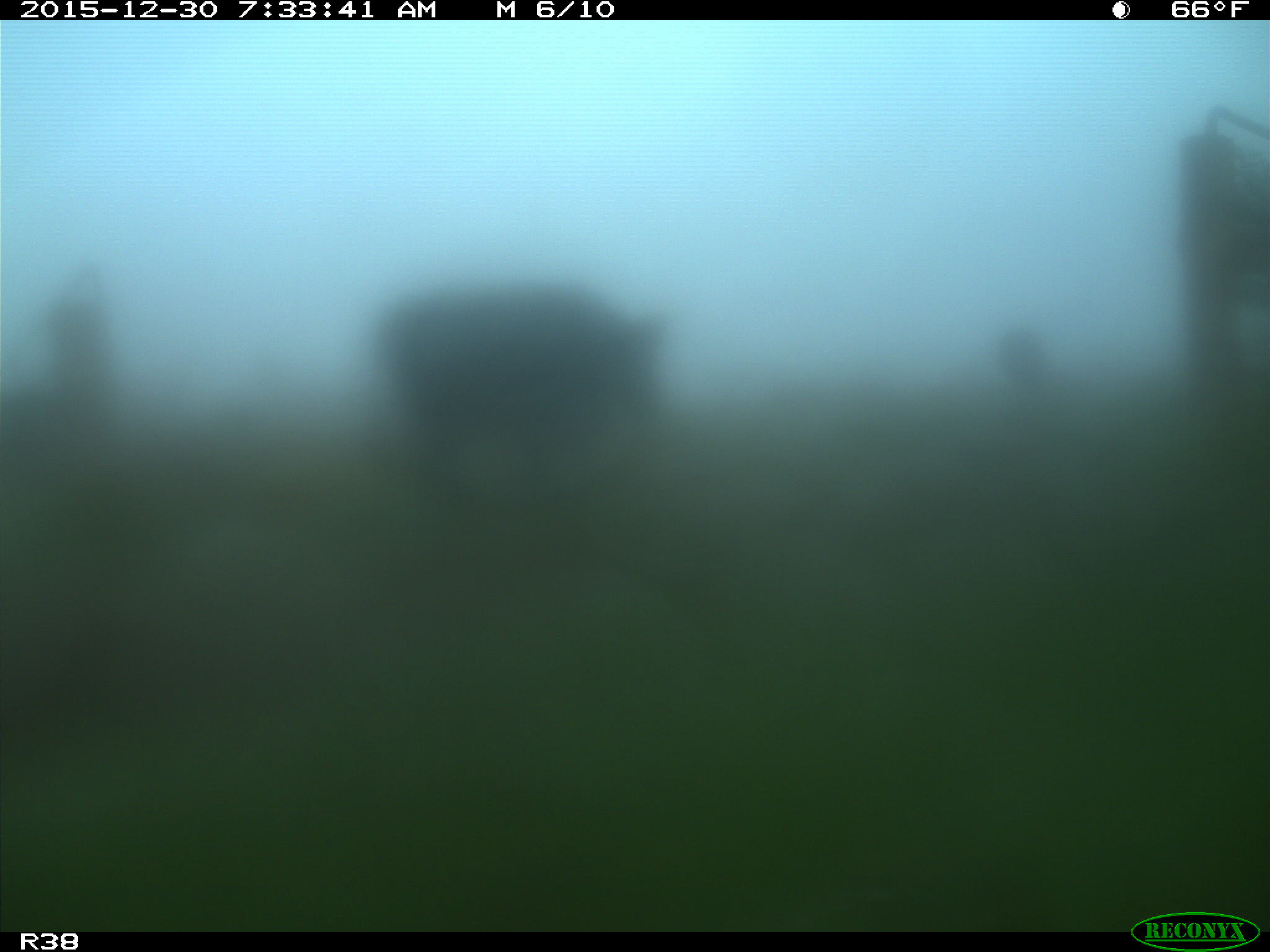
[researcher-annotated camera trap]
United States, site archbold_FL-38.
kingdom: Animalia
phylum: Chordata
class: Mammalia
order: Artiodactyla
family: Bovidae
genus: Bos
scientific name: Bos taurus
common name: domestic cow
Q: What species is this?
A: Bos taurus (domestic cow).